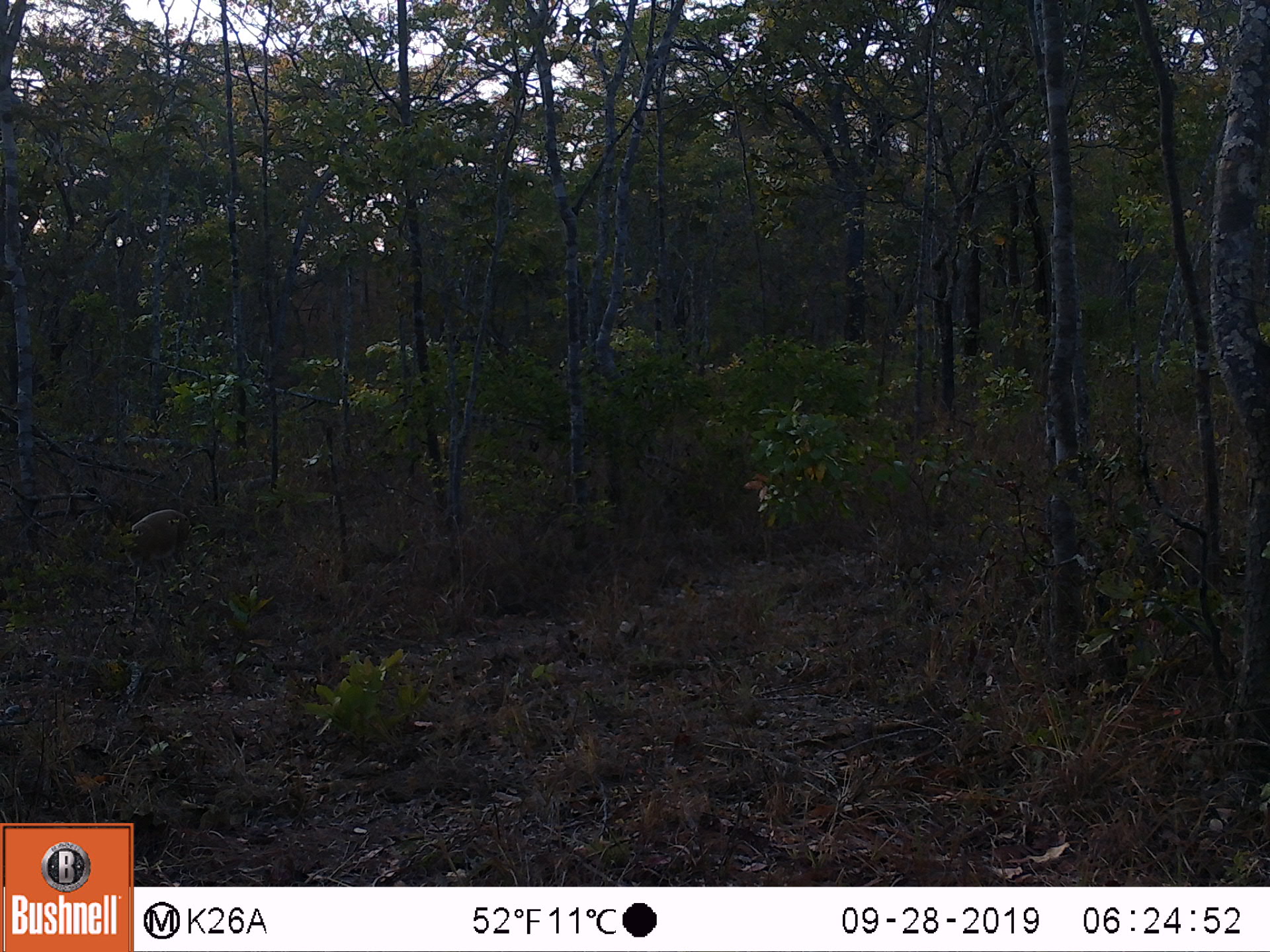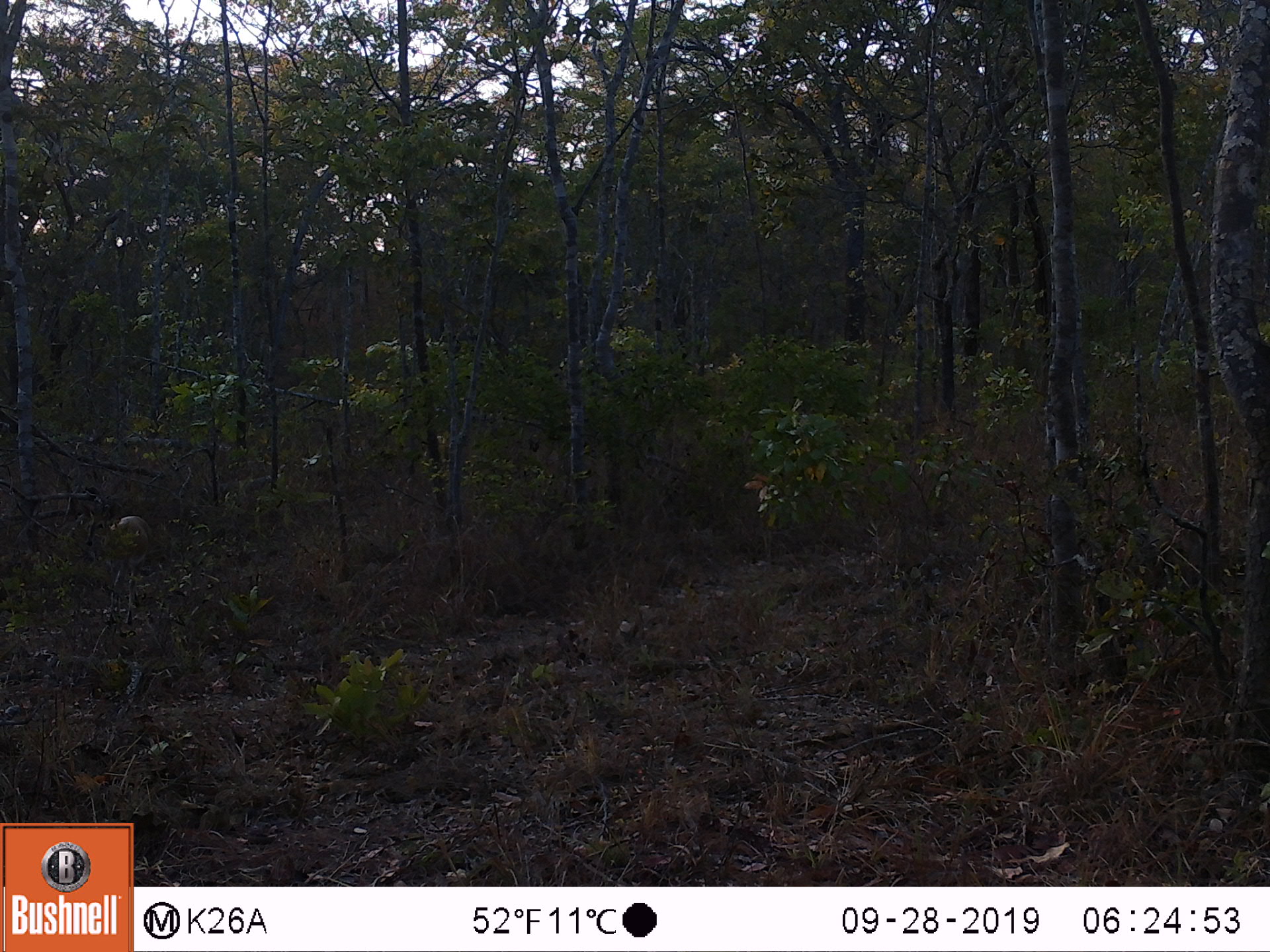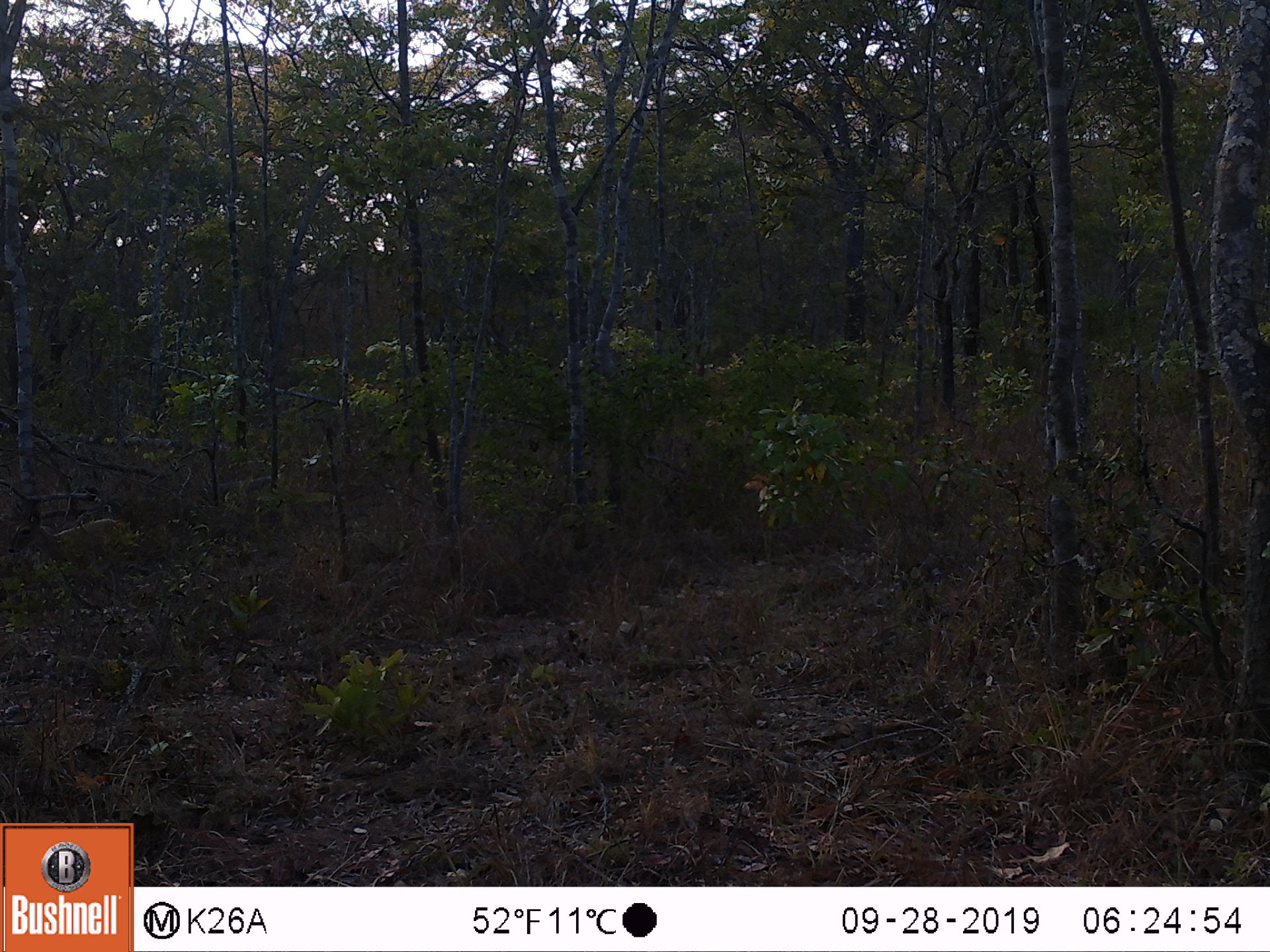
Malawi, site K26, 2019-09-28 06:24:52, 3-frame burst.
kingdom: Animalia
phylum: Chordata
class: Mammalia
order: Artiodactyla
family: Bovidae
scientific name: Antilopinae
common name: small antelope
Small antelope (Antilopinae), count 1.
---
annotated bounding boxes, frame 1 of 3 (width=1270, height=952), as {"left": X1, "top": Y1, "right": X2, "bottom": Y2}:
small antelope: {"left": 121, "top": 510, "right": 192, "bottom": 579}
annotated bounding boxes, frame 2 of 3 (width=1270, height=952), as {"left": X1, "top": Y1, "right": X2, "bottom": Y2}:
small antelope: {"left": 82, "top": 502, "right": 154, "bottom": 622}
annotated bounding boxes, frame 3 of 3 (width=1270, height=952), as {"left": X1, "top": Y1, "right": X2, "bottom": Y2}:
small antelope: {"left": 7, "top": 510, "right": 143, "bottom": 591}